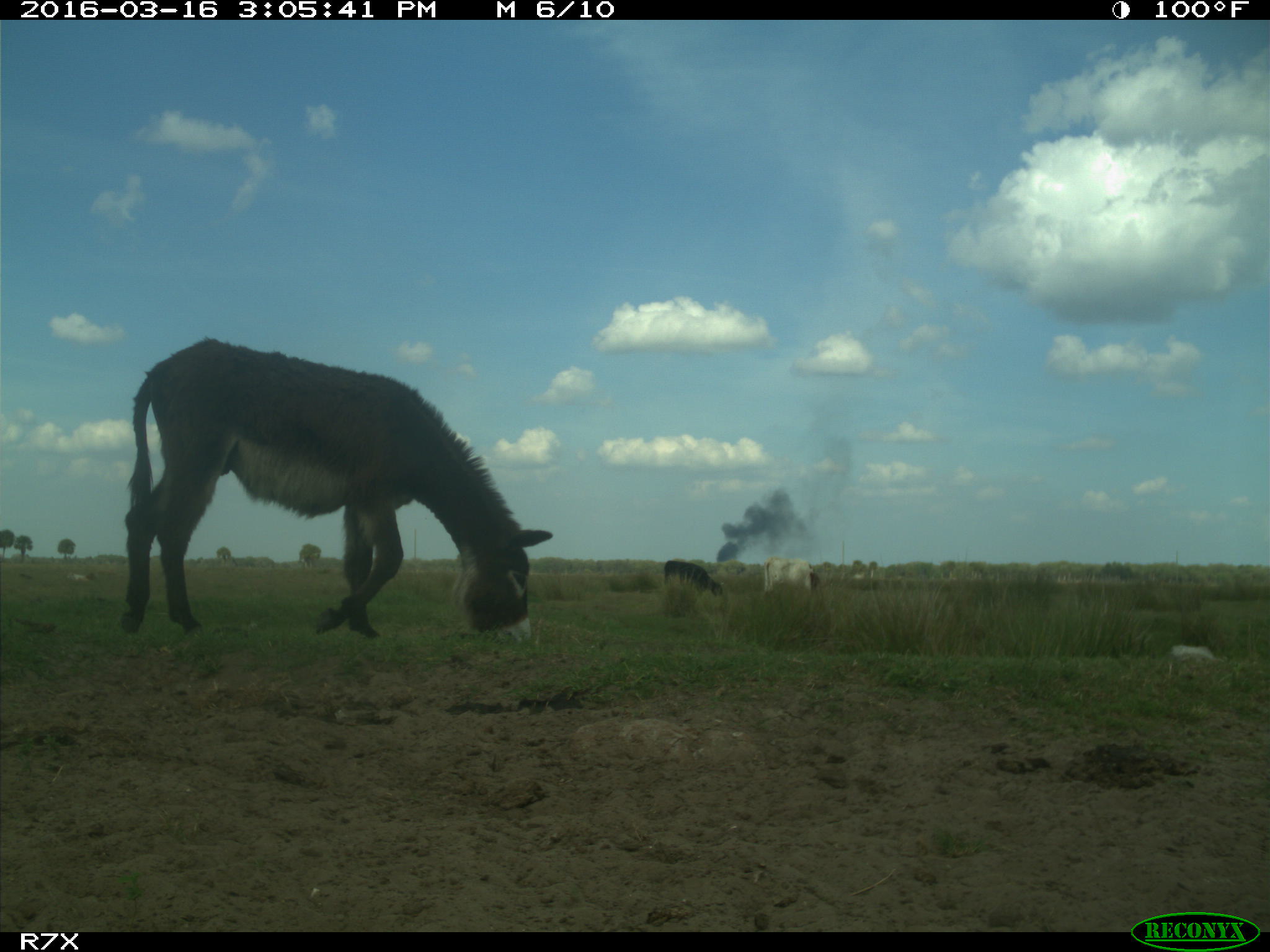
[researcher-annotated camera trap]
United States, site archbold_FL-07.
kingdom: Animalia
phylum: Chordata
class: Mammalia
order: Artiodactyla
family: Bovidae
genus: Bos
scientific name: Bos taurus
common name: domestic cow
Bos taurus (domestic cow).